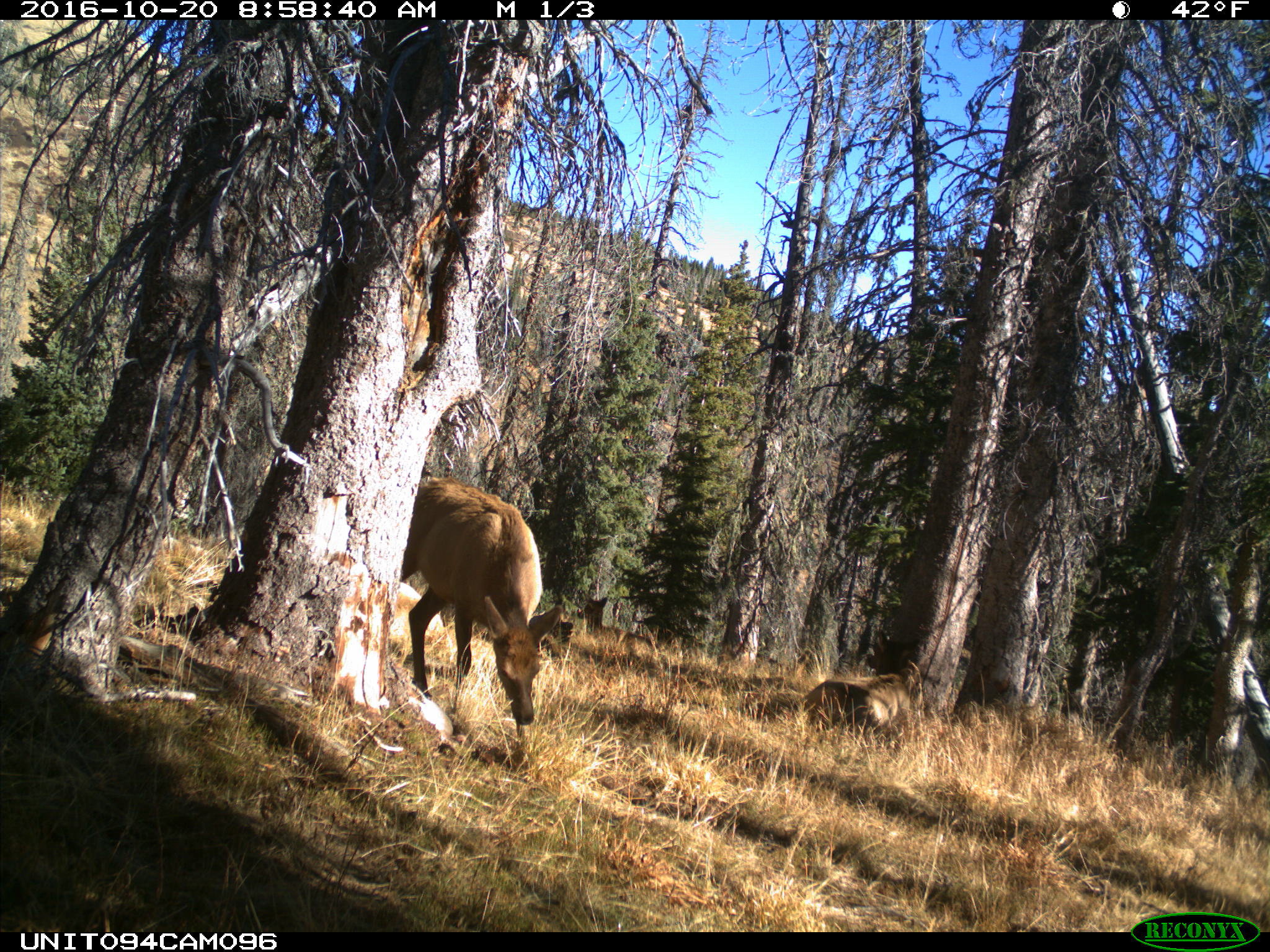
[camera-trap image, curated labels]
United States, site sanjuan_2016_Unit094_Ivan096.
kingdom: Animalia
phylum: Chordata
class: Mammalia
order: Artiodactyla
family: Cervidae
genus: Cervus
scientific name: Cervus elaphus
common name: red deer